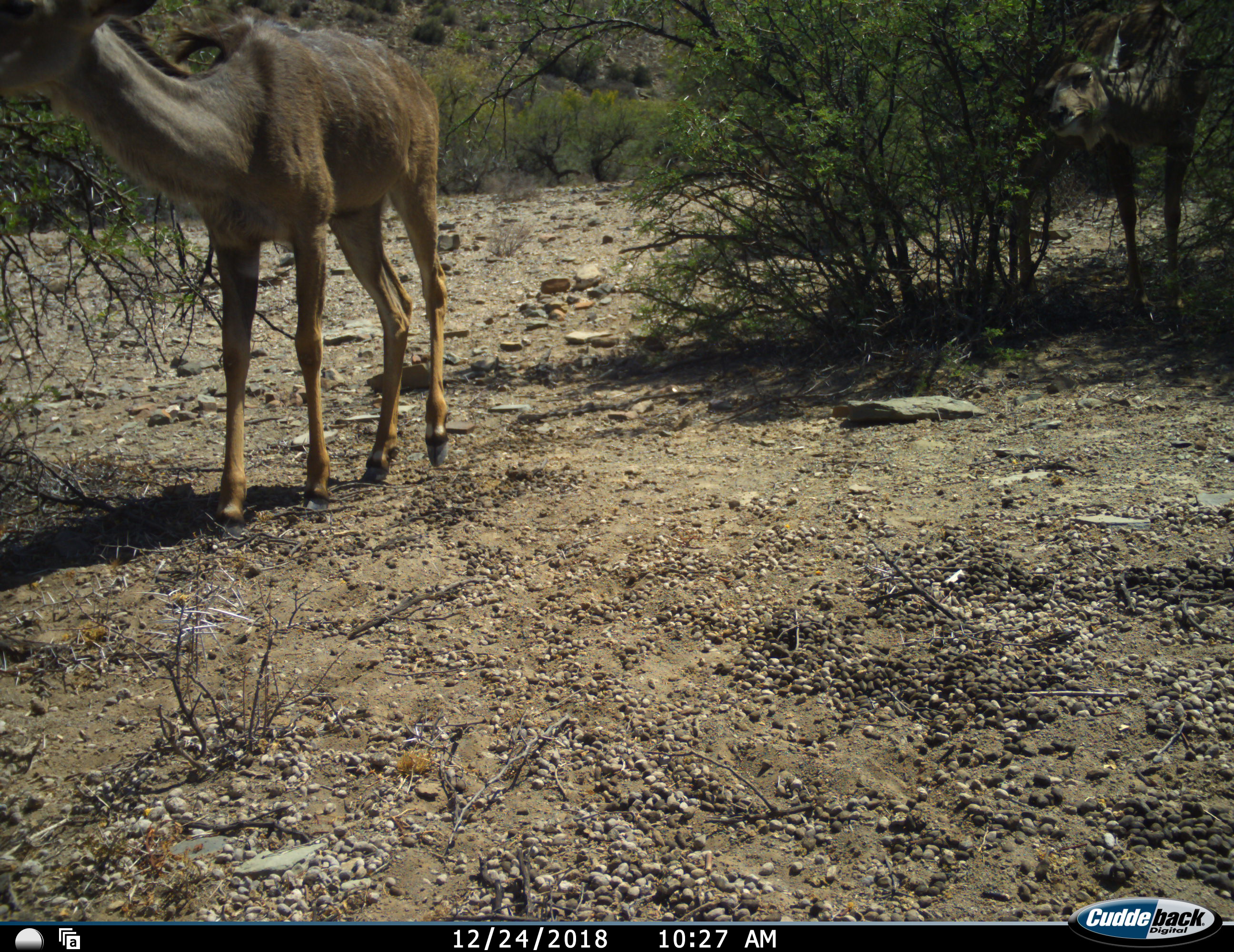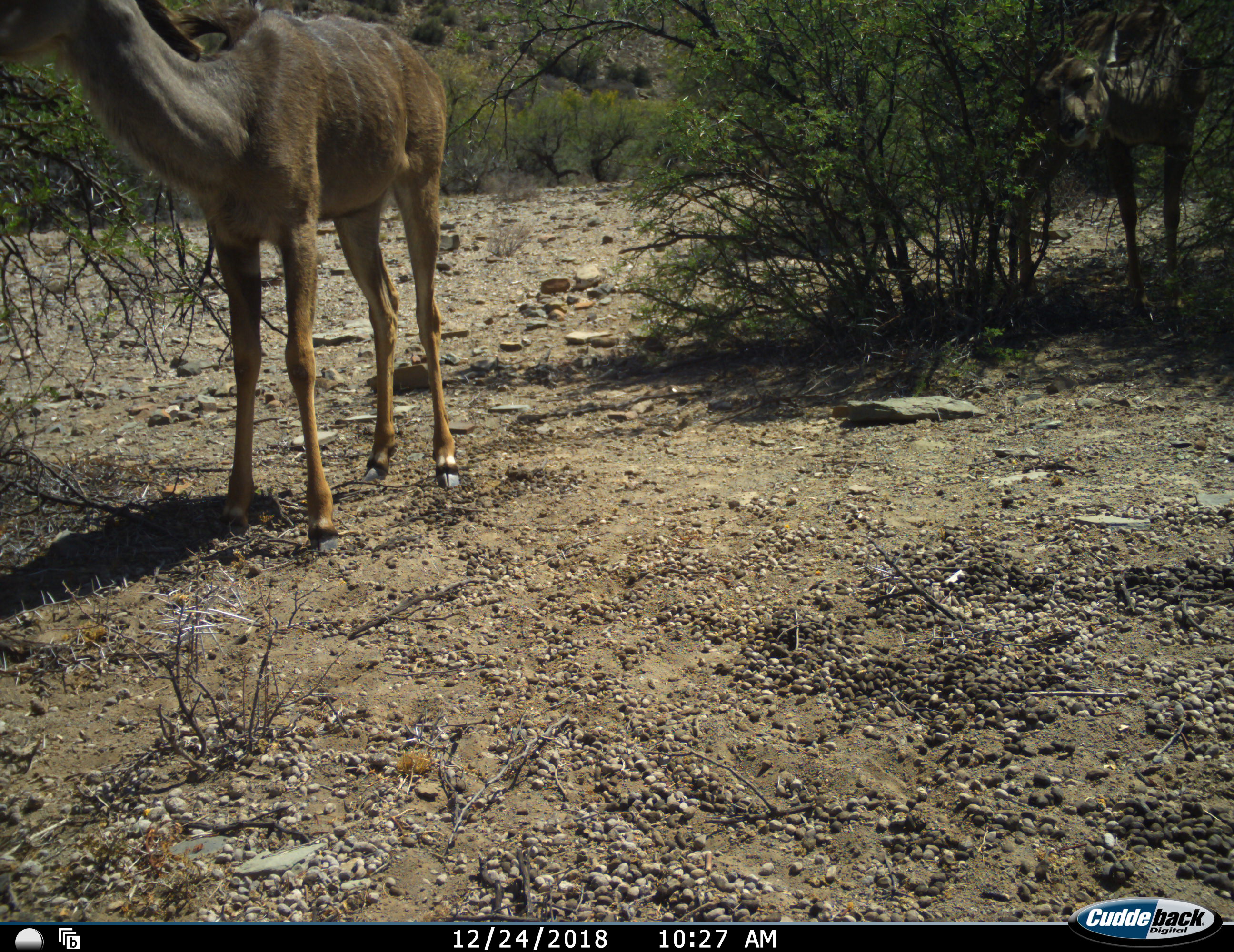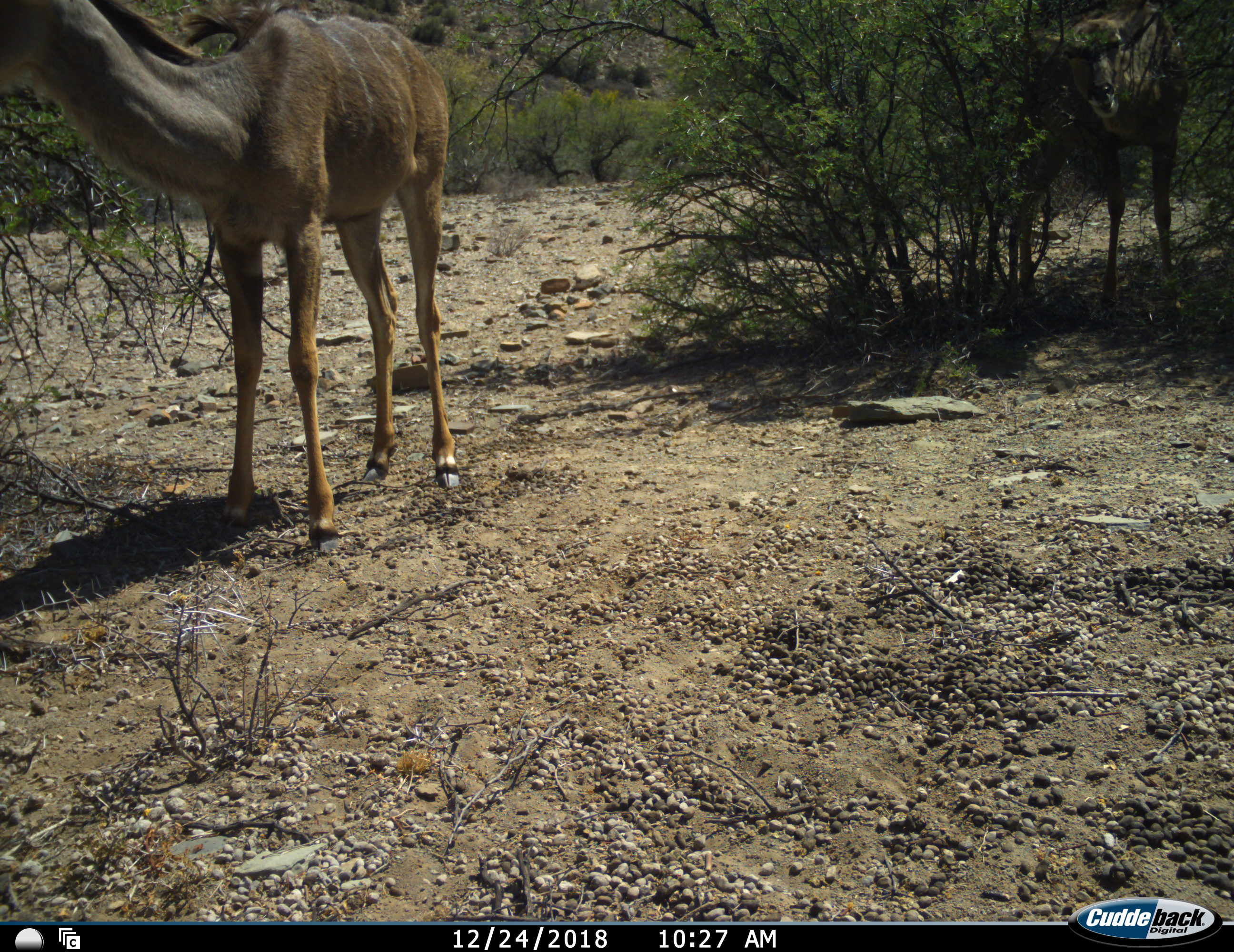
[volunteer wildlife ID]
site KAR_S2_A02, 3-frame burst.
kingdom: Animalia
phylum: Chordata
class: Mammalia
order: Artiodactyla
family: Bovidae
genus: Tragelaphus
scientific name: Tragelaphus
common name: kudu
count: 2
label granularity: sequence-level